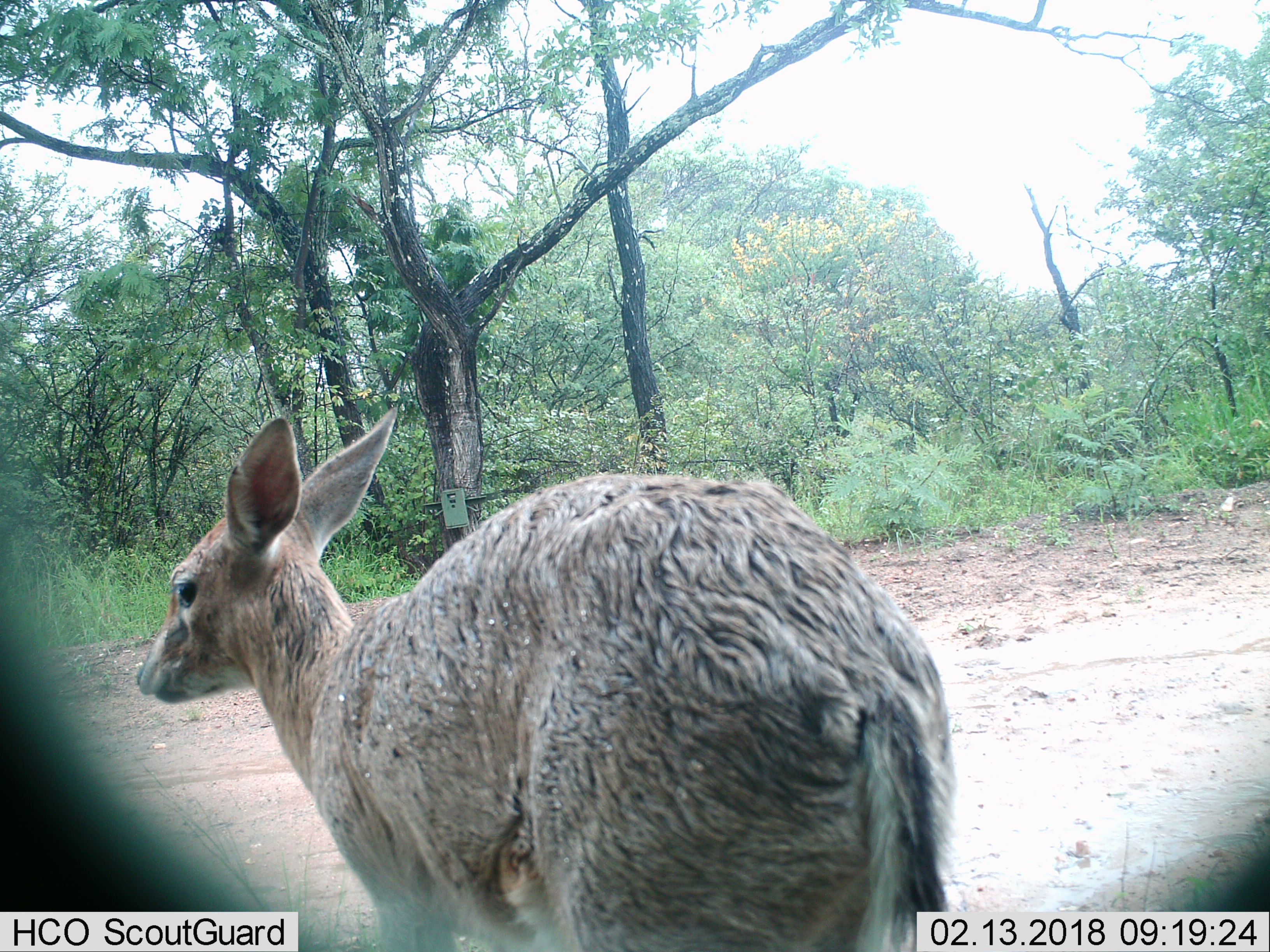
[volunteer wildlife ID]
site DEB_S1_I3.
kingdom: Animalia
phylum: Chordata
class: Mammalia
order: Artiodactyla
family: Bovidae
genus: Sylvicapra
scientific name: Sylvicapra grimmia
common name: common duiker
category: duikercommongrey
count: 1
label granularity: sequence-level